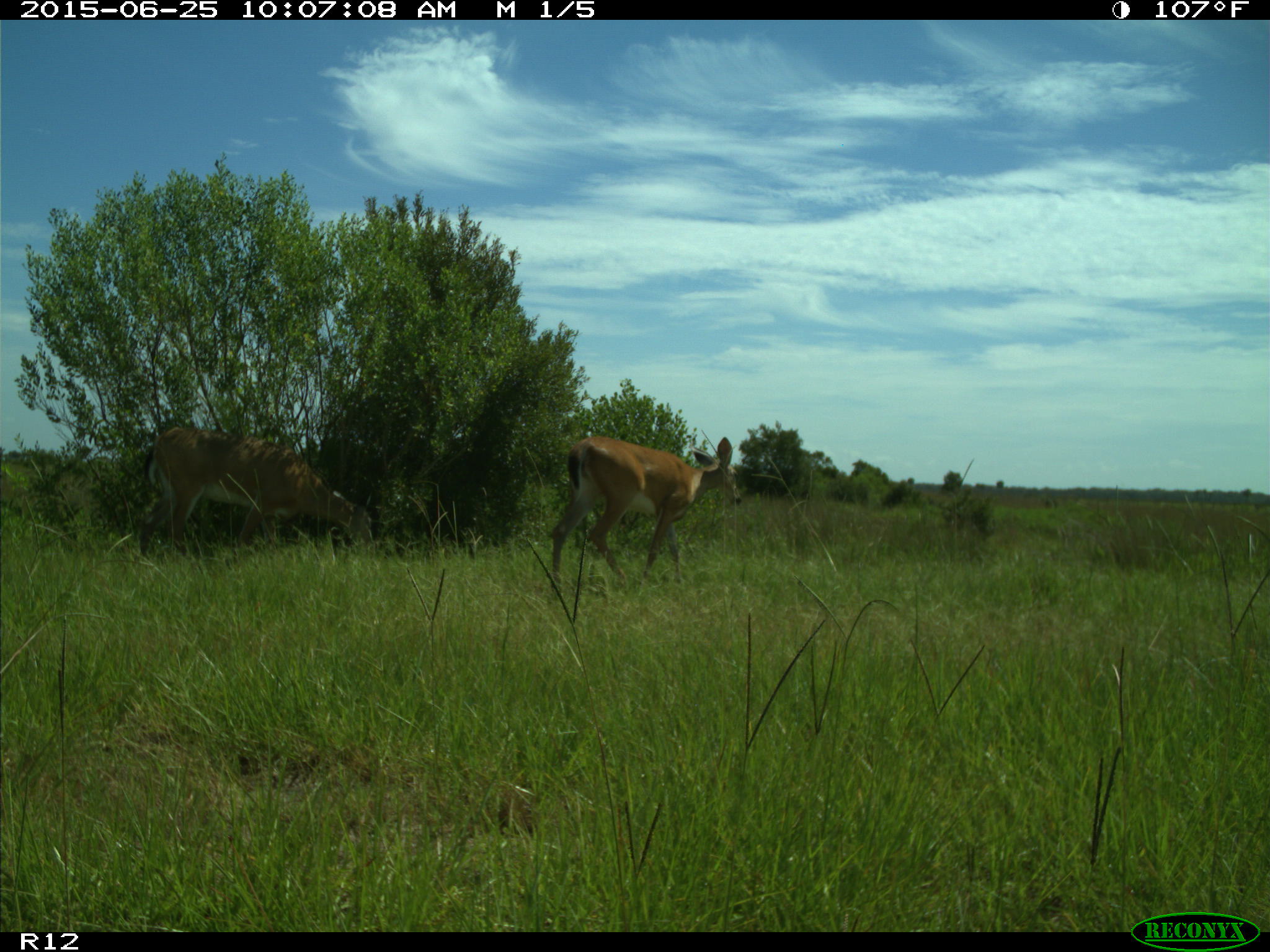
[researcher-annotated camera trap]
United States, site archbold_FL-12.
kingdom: Animalia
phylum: Chordata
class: Mammalia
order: Artiodactyla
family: Cervidae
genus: Odocoileus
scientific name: Odocoileus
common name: deer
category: unidentified deer